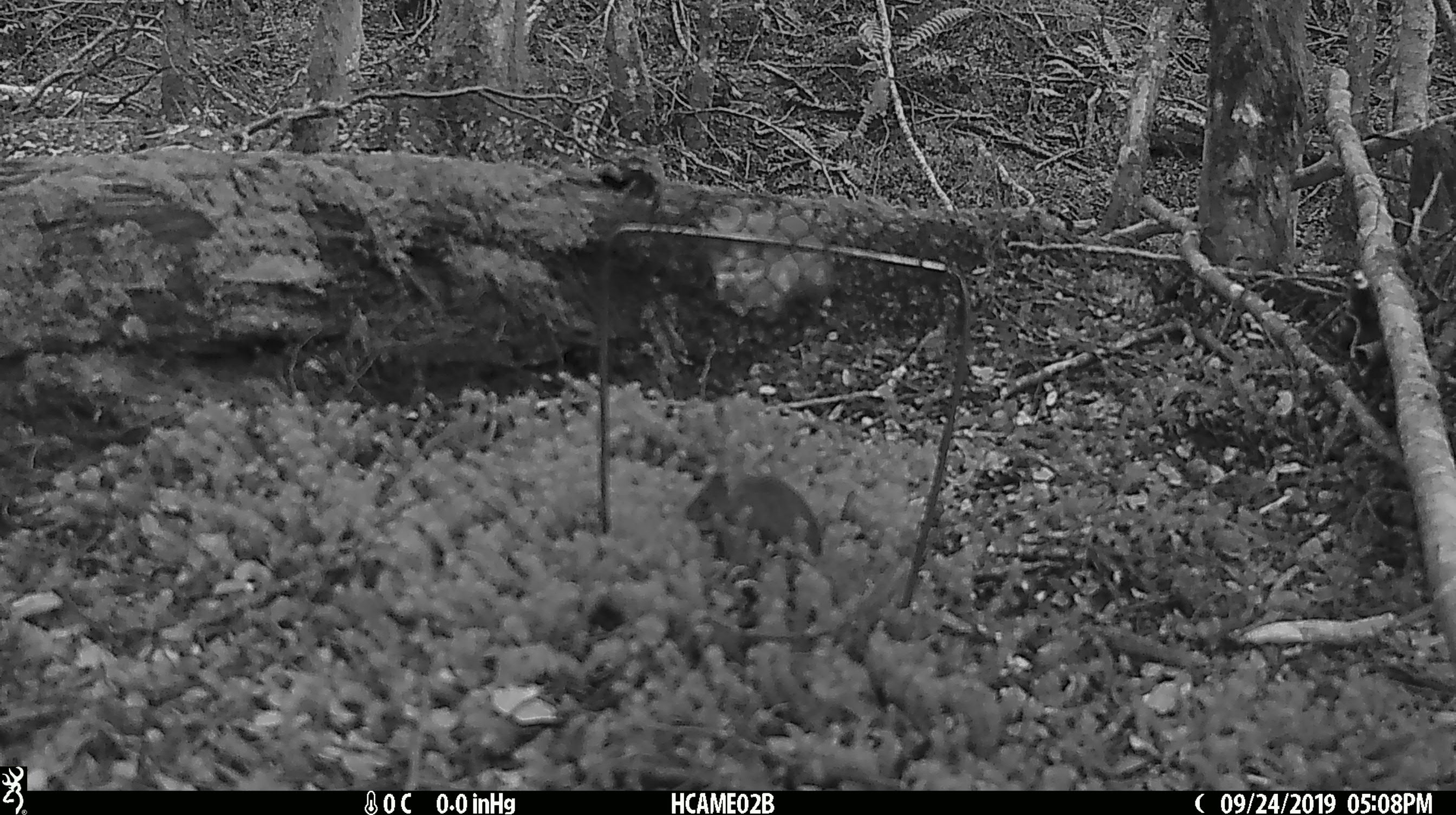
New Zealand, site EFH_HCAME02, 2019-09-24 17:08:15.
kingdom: Animalia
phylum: Chordata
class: Mammalia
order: Rodentia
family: Muridae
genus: Mus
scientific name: Mus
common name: mouse